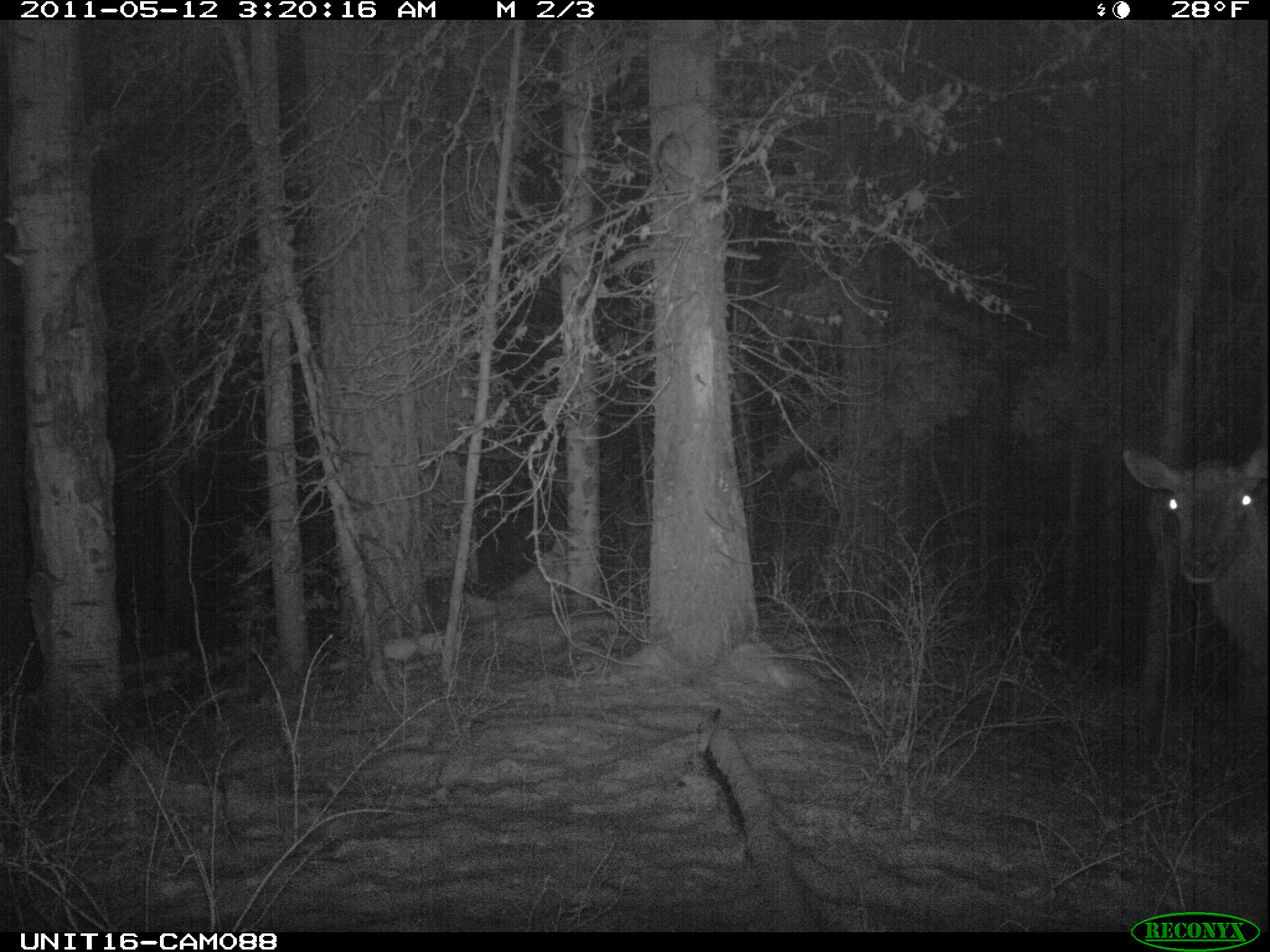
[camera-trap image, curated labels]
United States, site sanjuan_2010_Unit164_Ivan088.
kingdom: Animalia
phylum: Chordata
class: Mammalia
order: Artiodactyla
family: Cervidae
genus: Cervus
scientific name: Cervus elaphus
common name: red deer